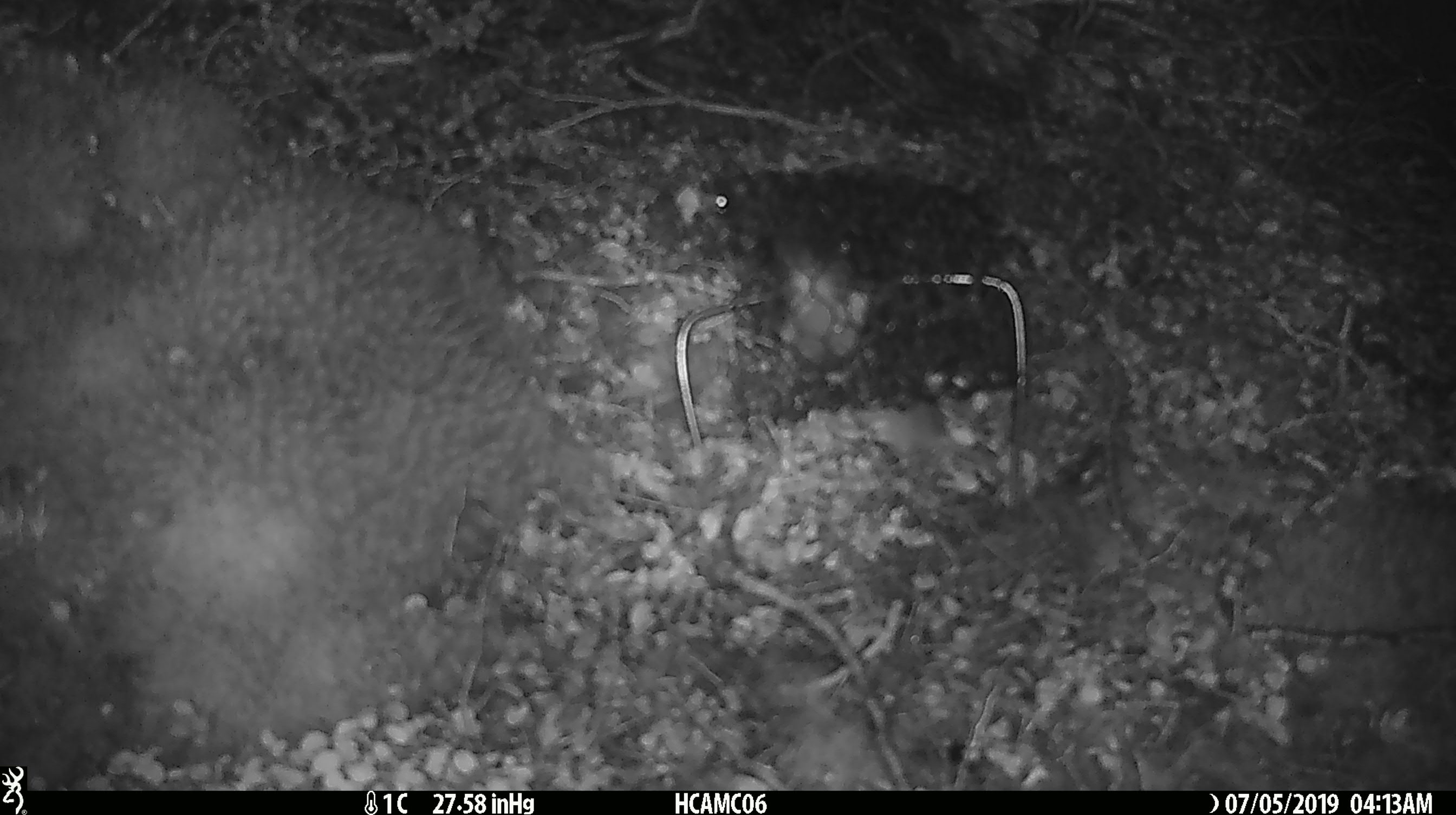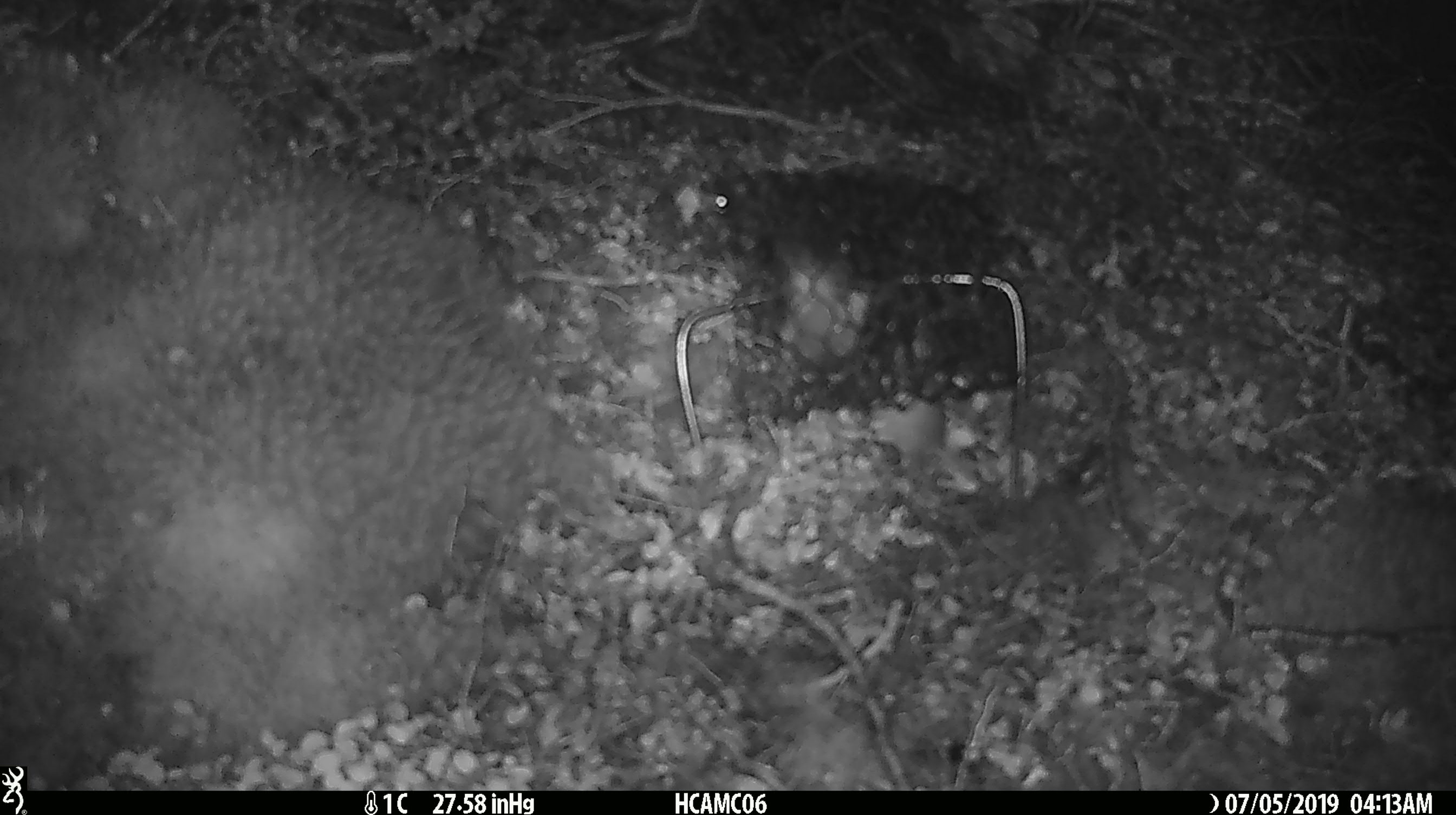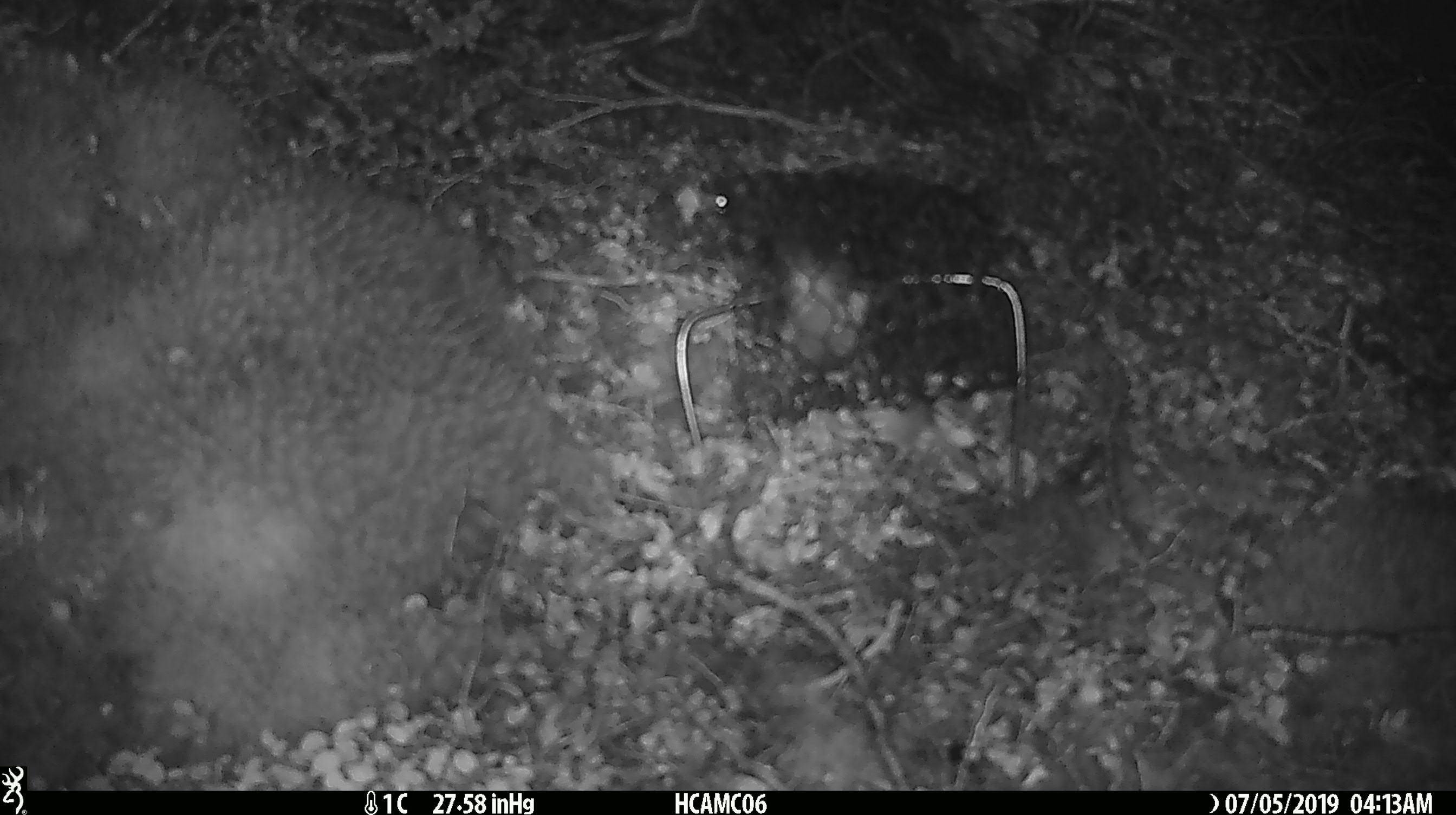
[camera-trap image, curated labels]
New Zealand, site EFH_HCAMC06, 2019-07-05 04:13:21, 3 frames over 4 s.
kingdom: Animalia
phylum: Chordata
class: Mammalia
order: Rodentia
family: Muridae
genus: Mus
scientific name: Mus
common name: mouse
Mouse (Mus).